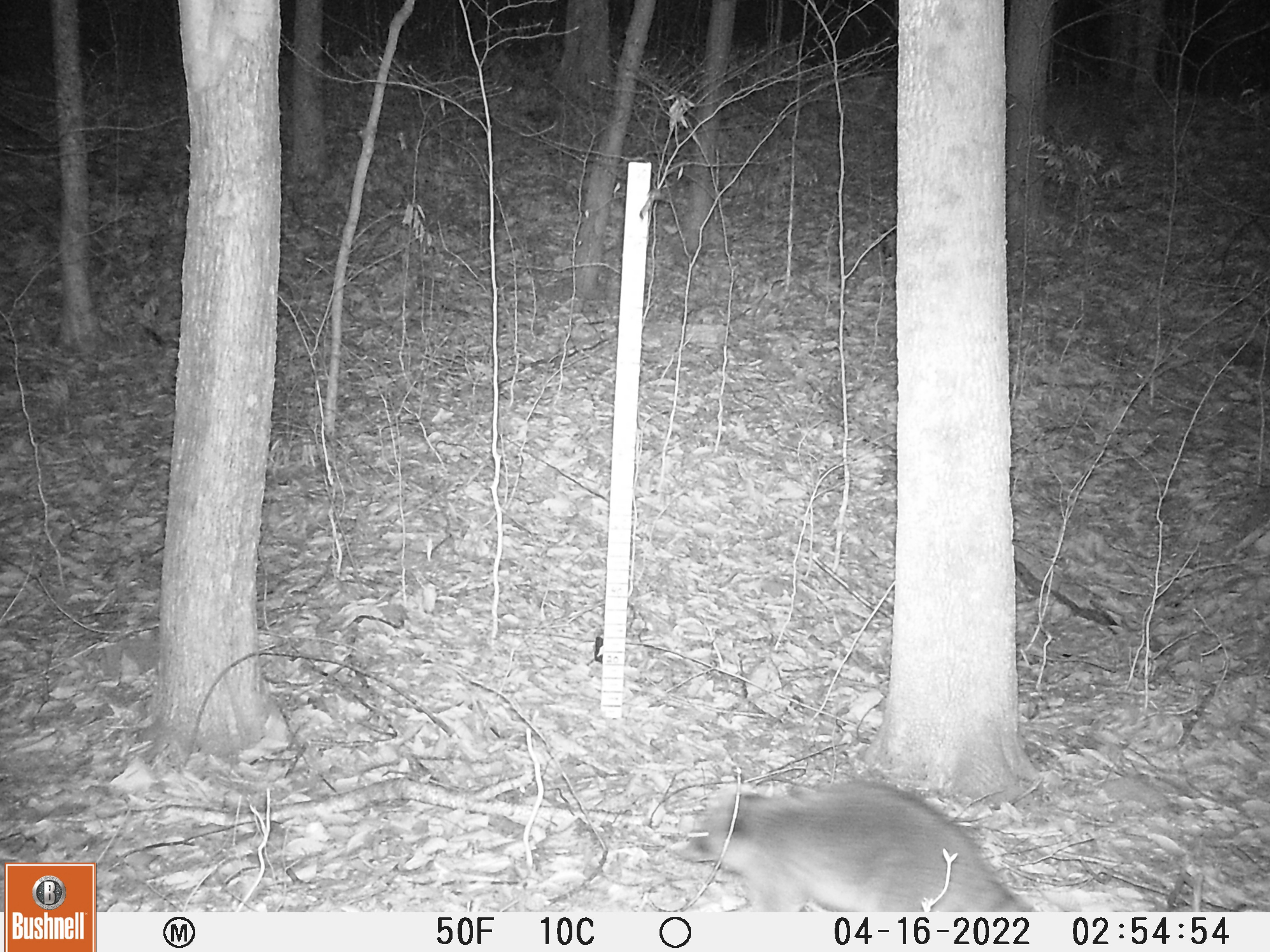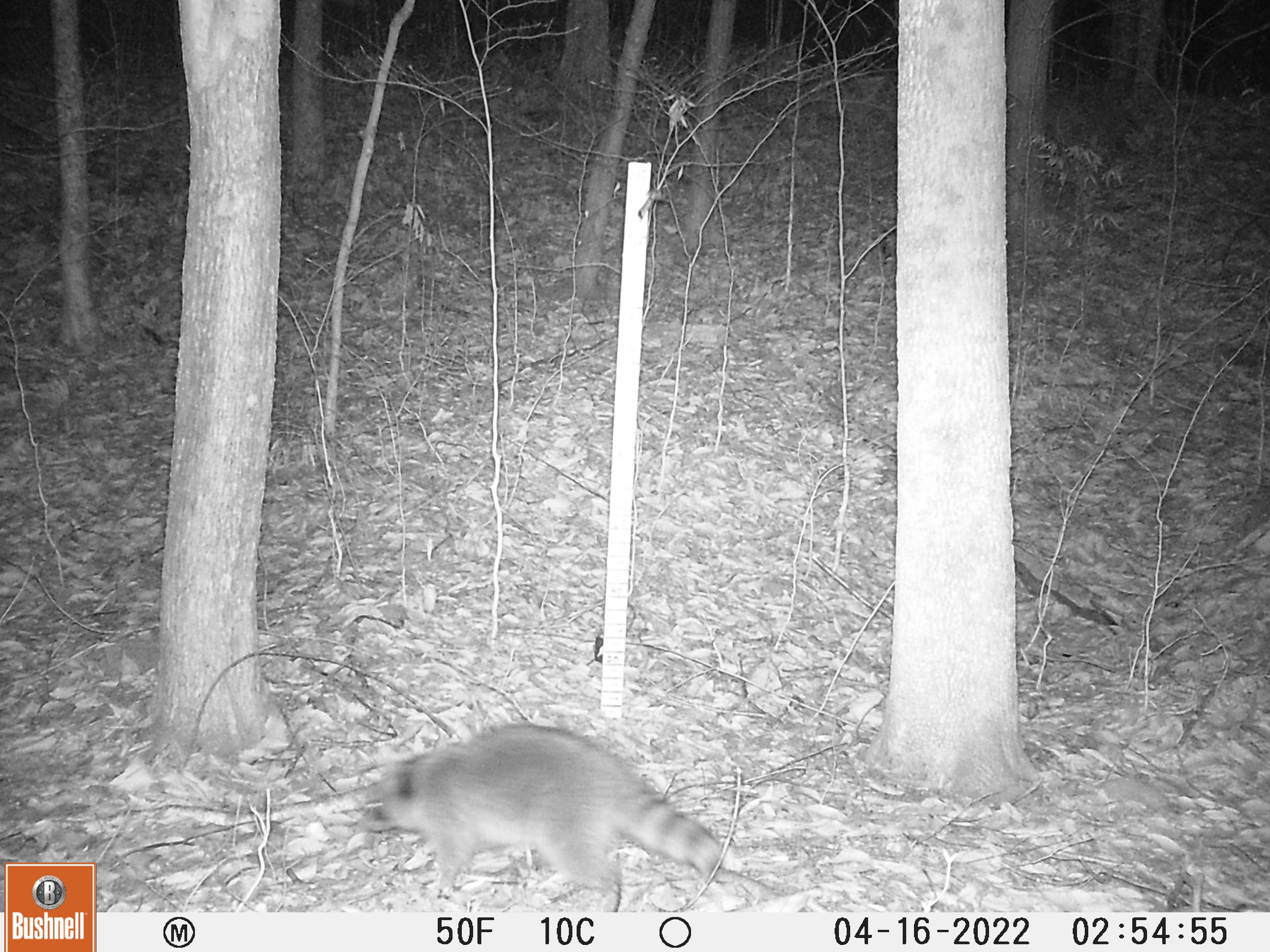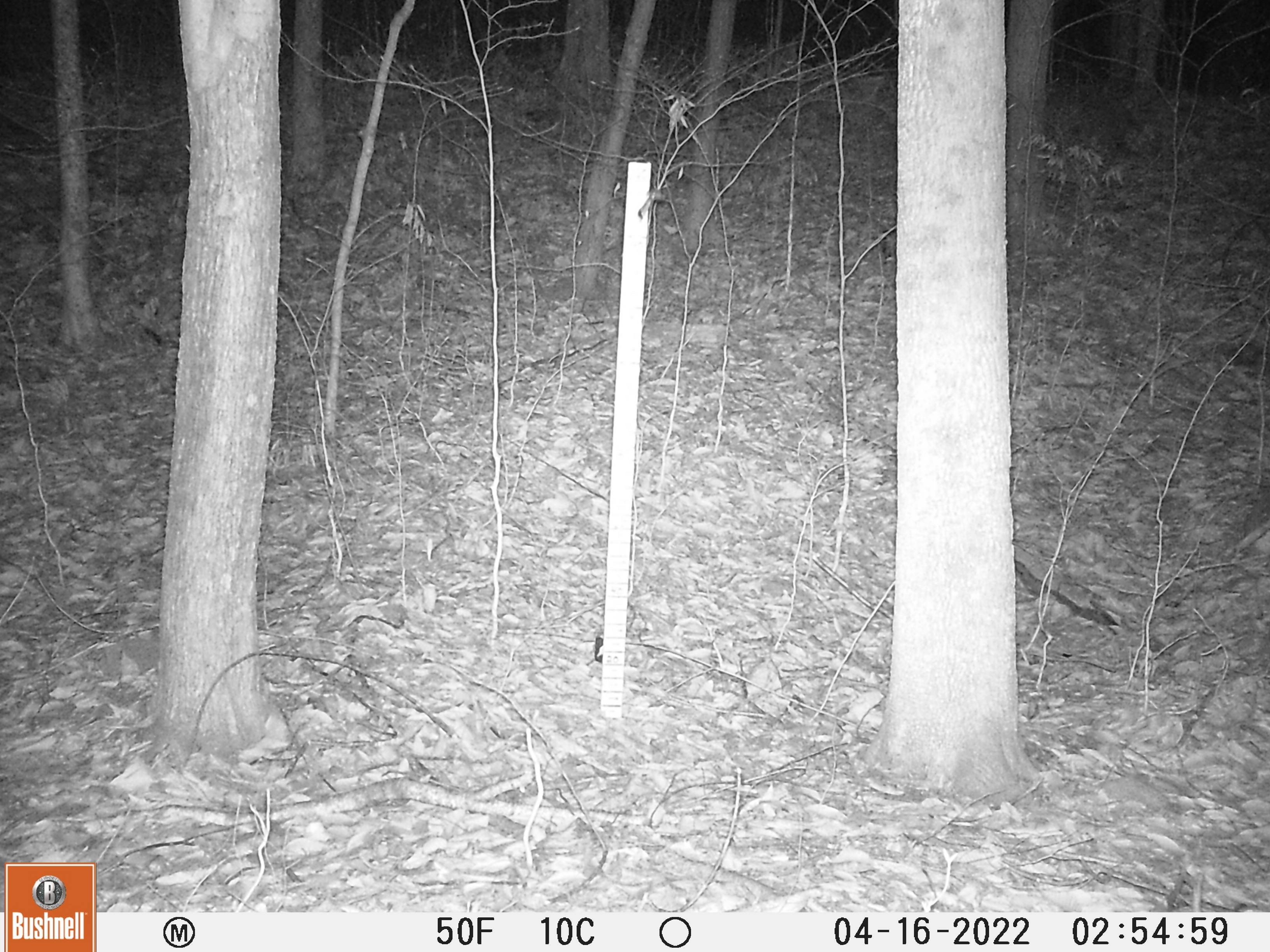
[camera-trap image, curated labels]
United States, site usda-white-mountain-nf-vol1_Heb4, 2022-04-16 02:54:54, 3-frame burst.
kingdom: Animalia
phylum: Chordata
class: Mammalia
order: Carnivora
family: Procyonidae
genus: Procyon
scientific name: Procyon lotor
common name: raccoon